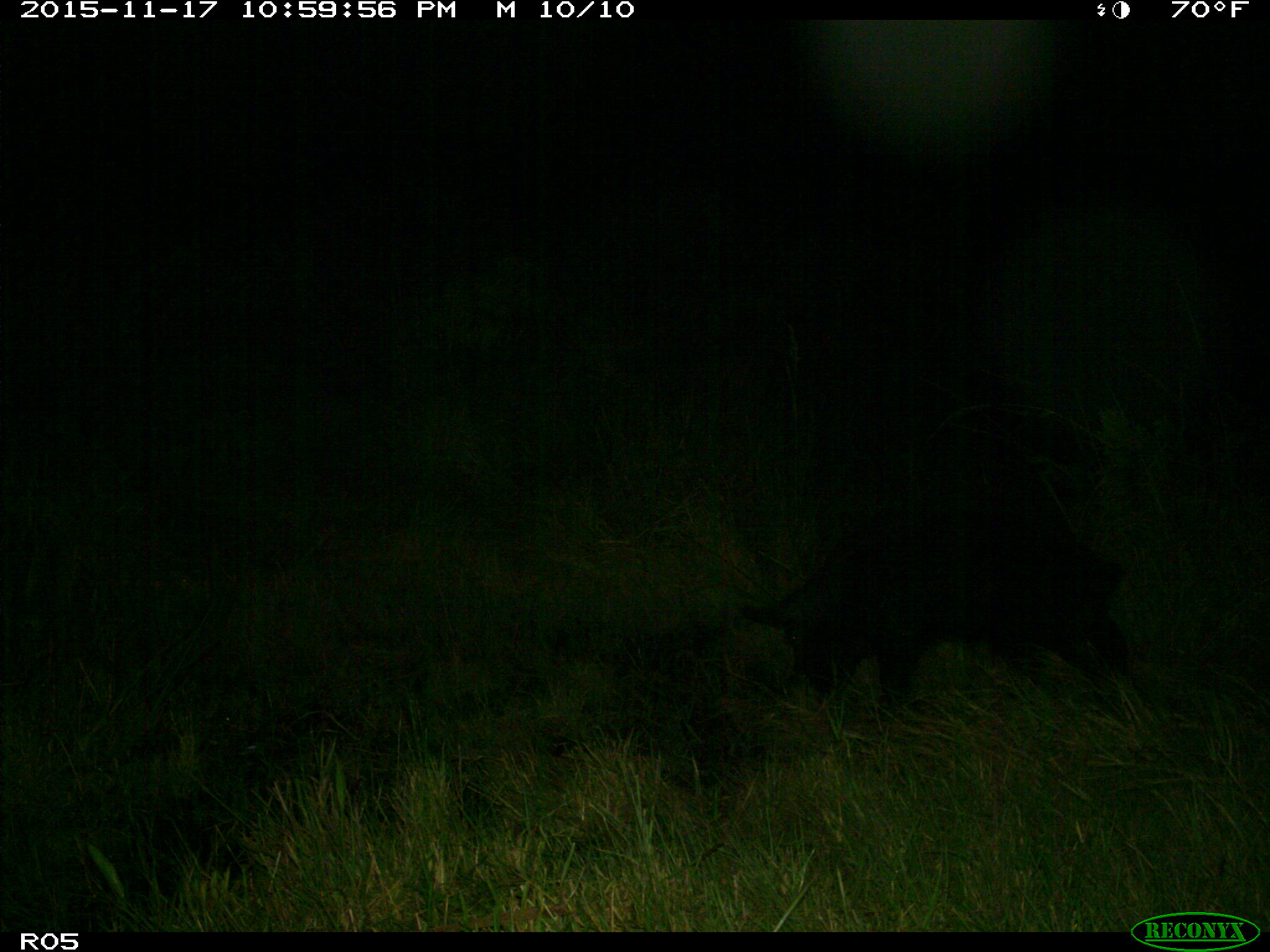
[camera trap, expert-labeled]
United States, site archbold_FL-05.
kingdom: Animalia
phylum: Chordata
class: Mammalia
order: Artiodactyla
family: Suidae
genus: Sus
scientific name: Sus scrofa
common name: wild boar